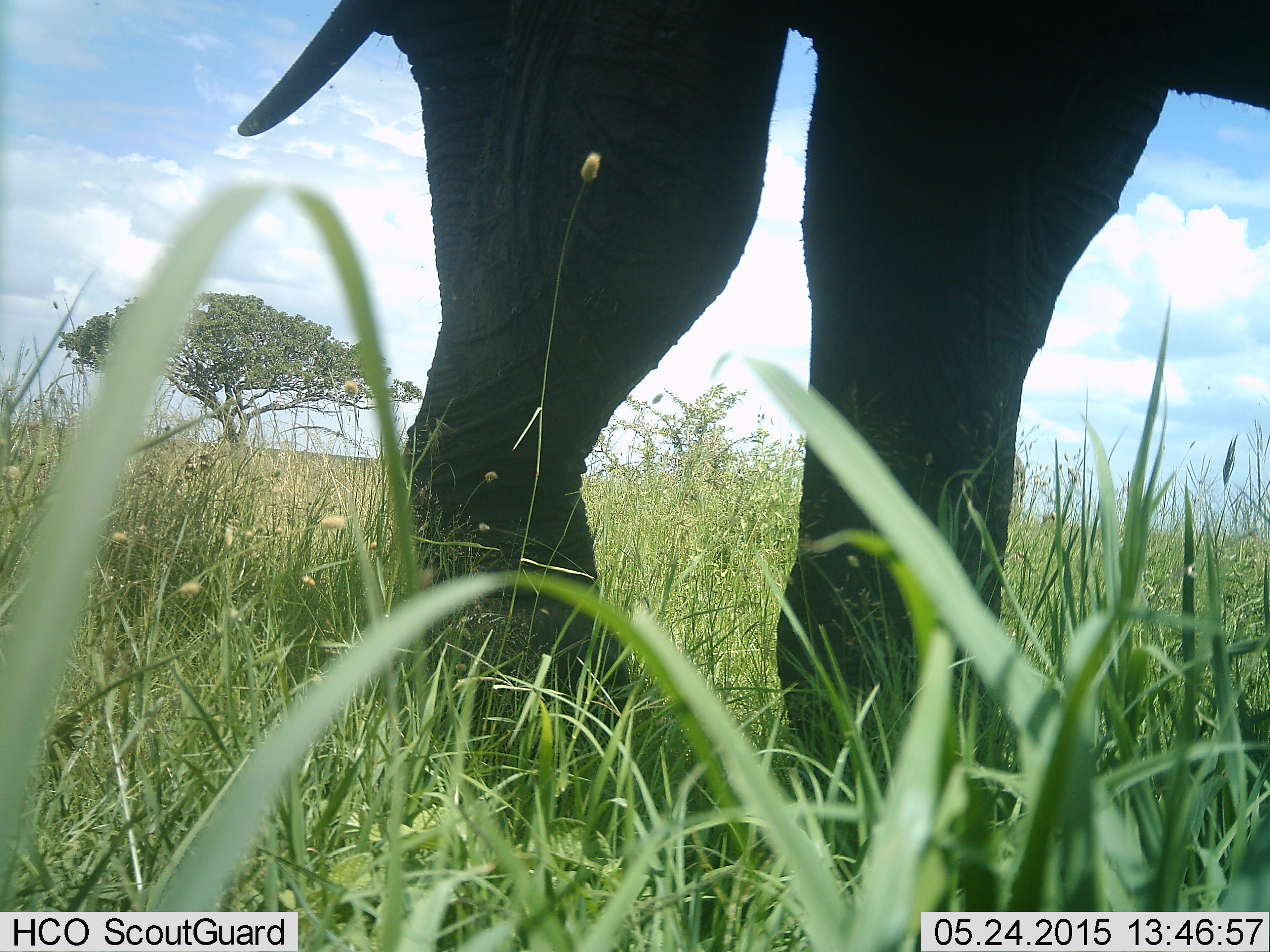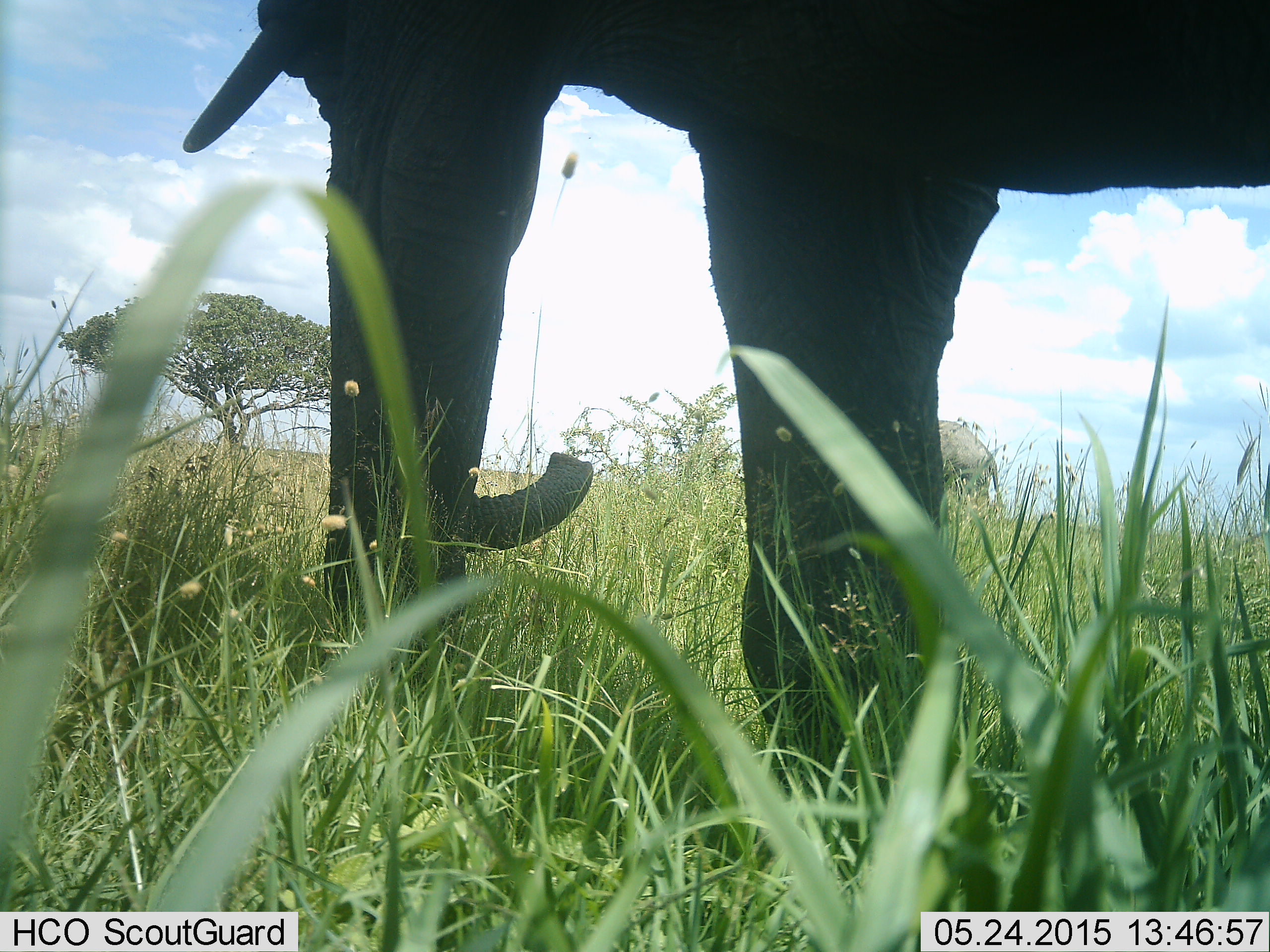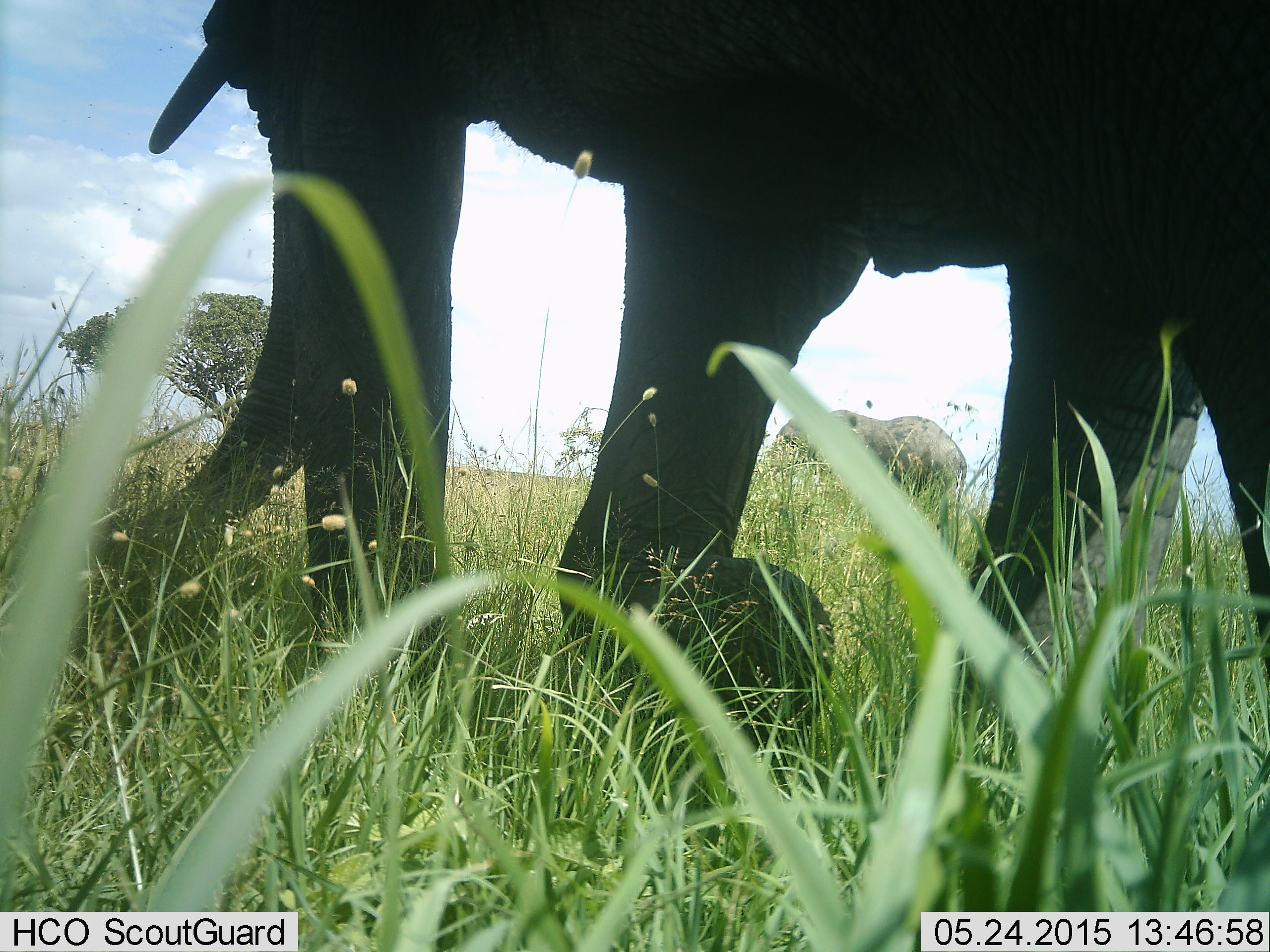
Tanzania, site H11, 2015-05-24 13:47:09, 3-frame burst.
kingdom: Animalia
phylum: Chordata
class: Mammalia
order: Proboscidea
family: Elephantidae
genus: Loxodonta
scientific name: Loxodonta africana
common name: african bush elephant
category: elephant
Elephant (african bush elephant) (Loxodonta africana), count 1. Behavior (volunteer vote fractions): standing 10%, resting 0%, moving 90%, interacting 0%. Young present (vote fraction): 0%. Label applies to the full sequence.